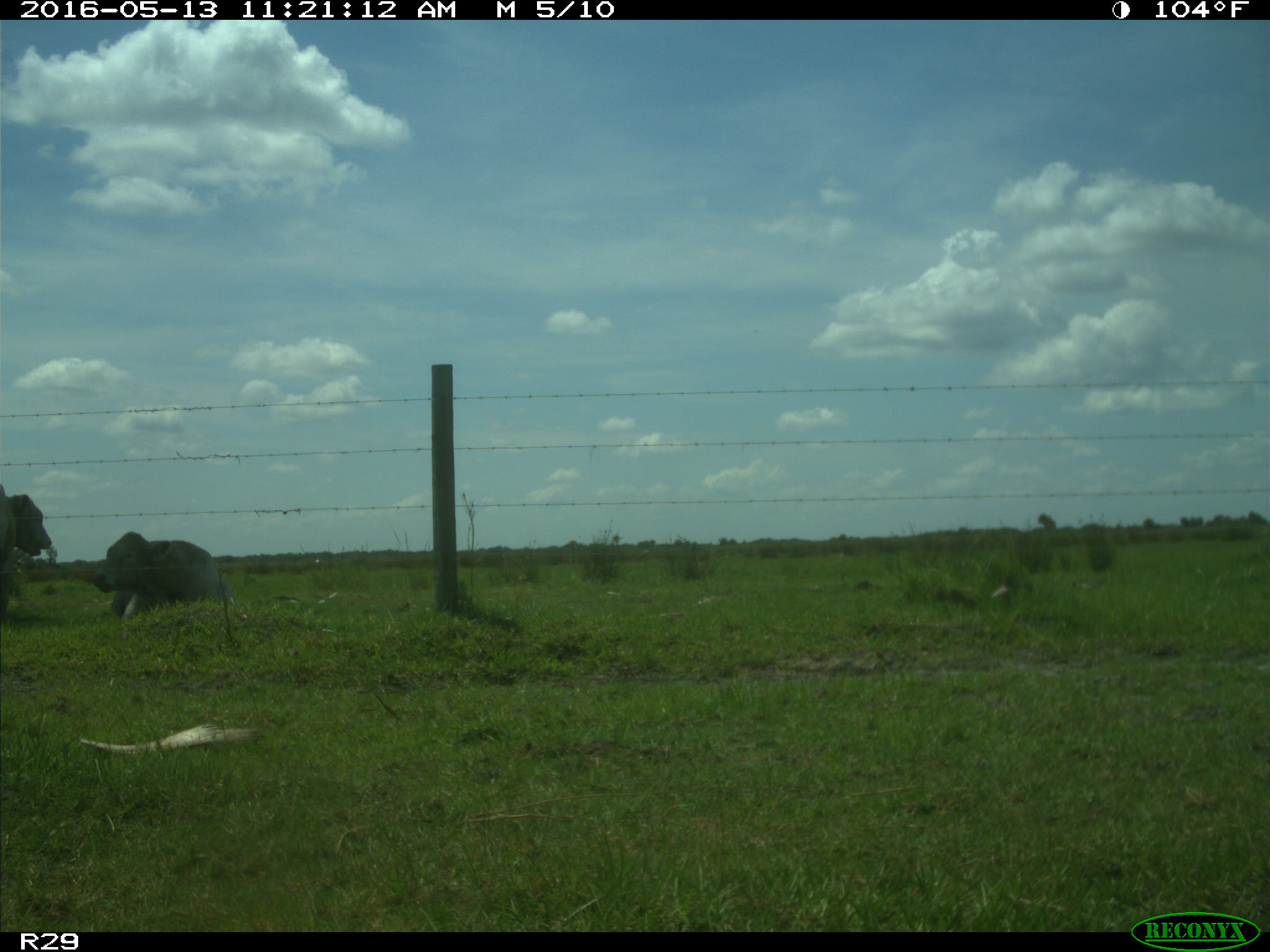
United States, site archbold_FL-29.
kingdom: Animalia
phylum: Chordata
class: Mammalia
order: Artiodactyla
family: Bovidae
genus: Bos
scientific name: Bos taurus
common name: domestic cow